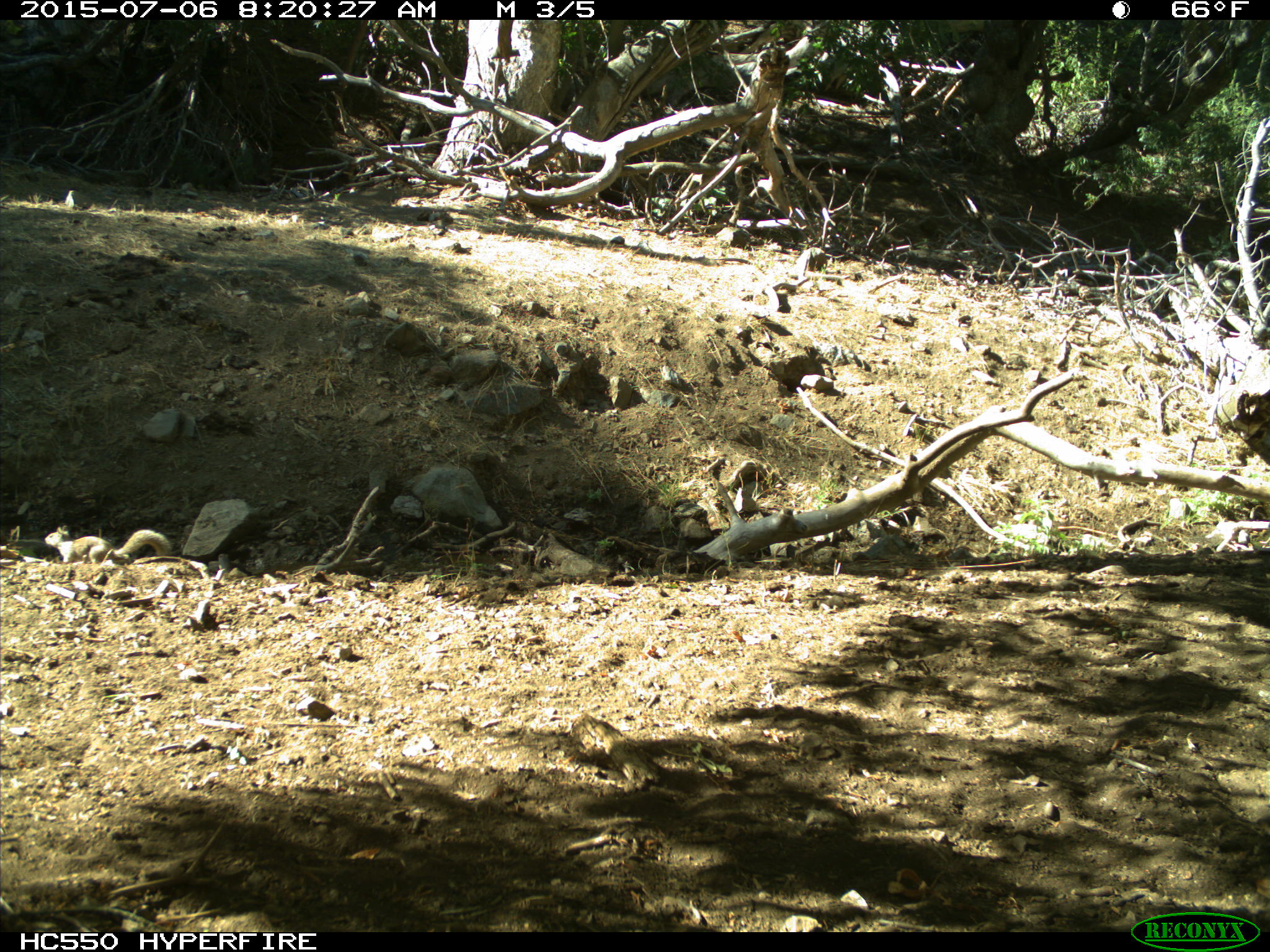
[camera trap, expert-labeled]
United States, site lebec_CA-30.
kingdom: Animalia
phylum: Chordata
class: Mammalia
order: Rodentia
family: Sciuridae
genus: Otospermophilus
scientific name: Otospermophilus beecheyi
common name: california ground squirrel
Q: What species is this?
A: Otospermophilus beecheyi (california ground squirrel).